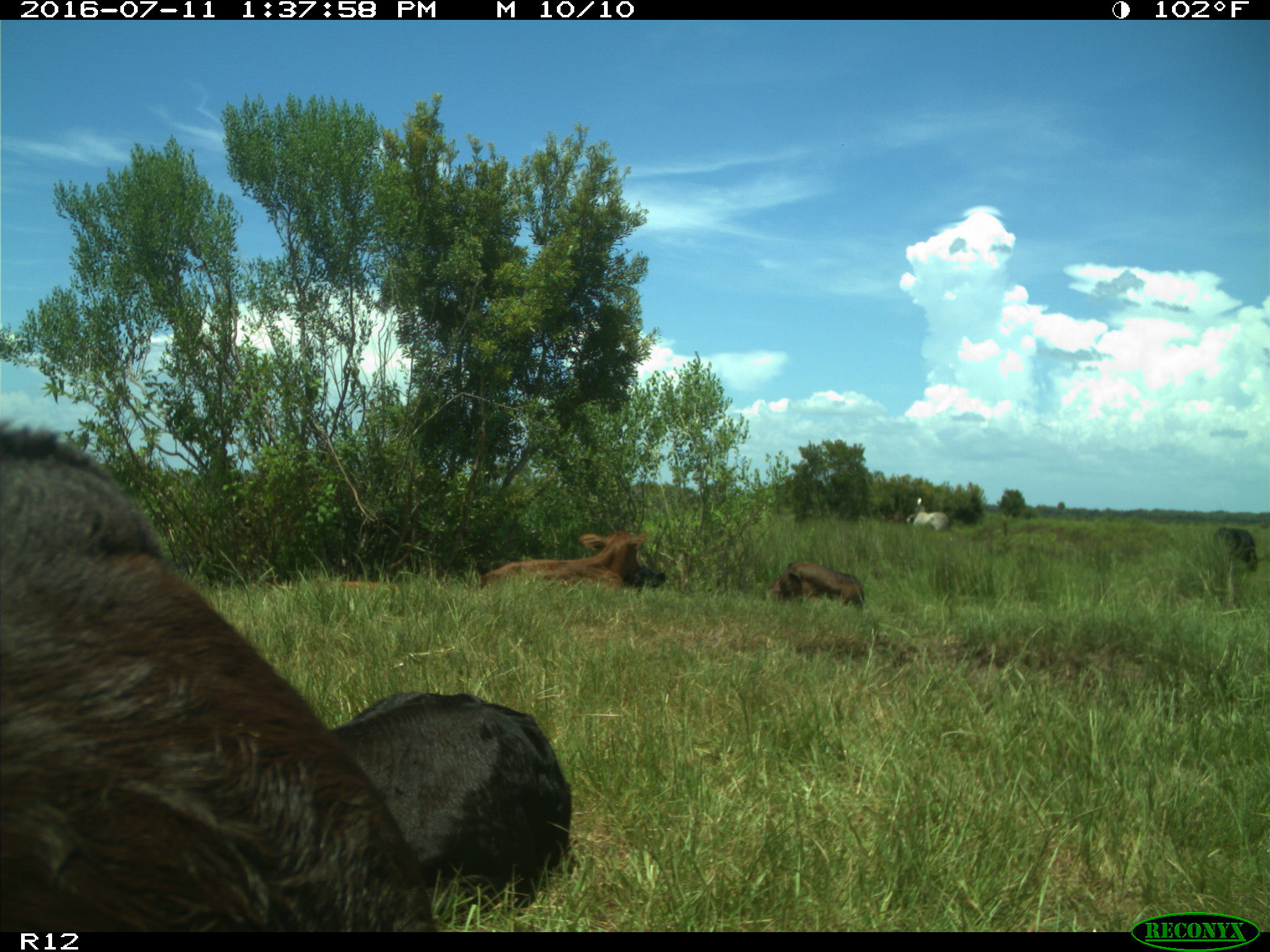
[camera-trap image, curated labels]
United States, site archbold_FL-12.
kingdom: Animalia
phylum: Chordata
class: Mammalia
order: Artiodactyla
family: Bovidae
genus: Bos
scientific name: Bos taurus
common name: domestic cow